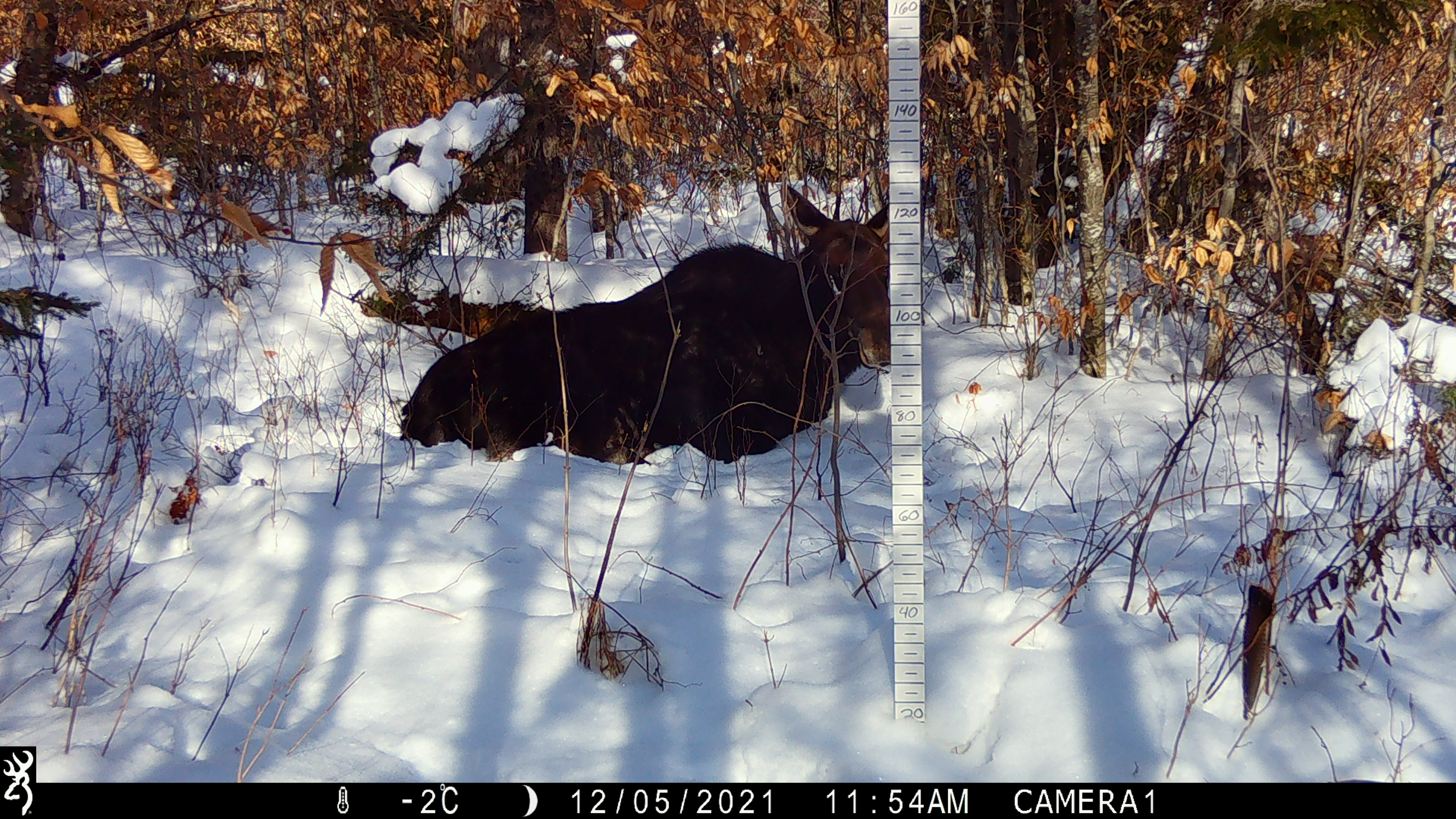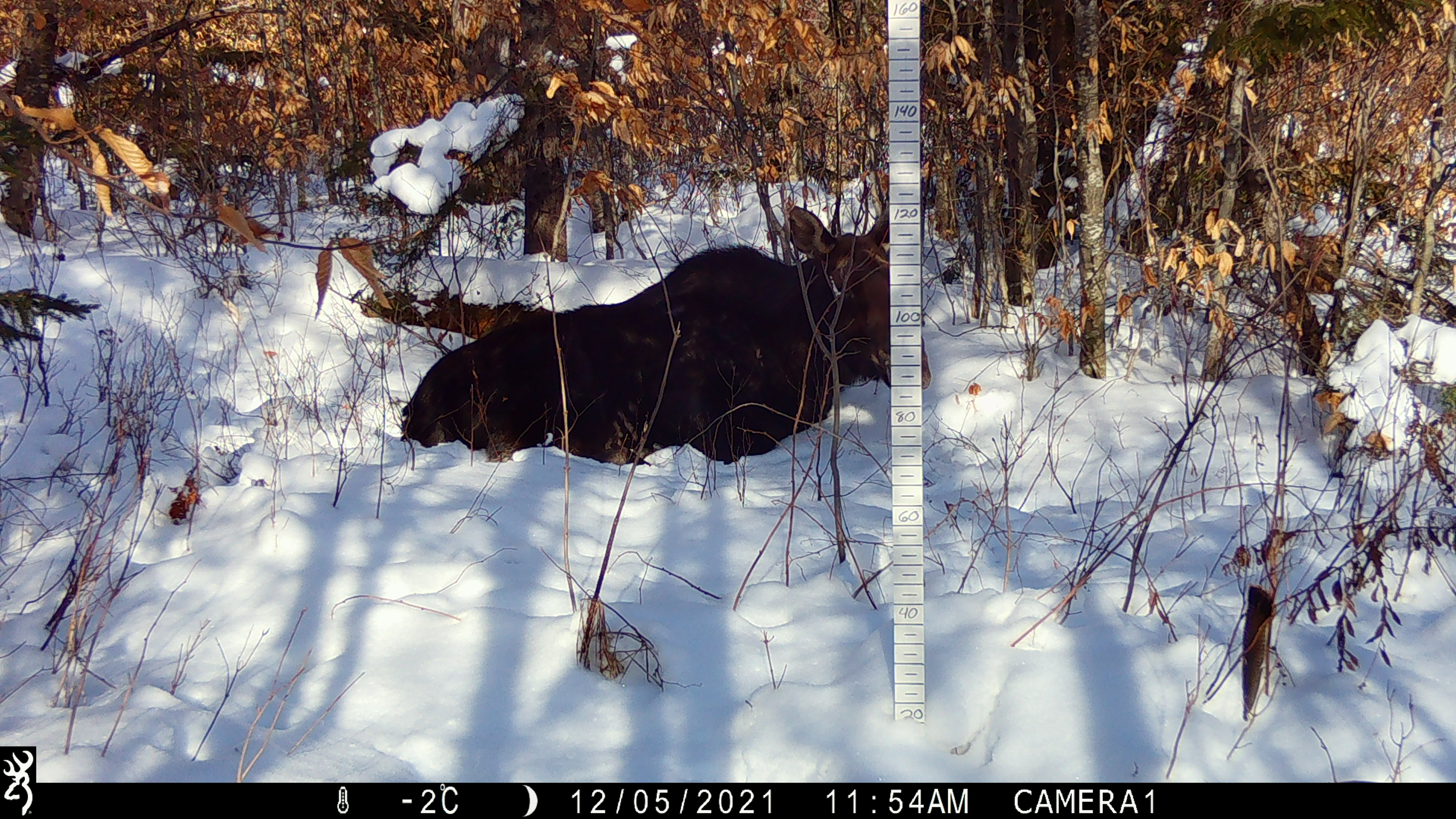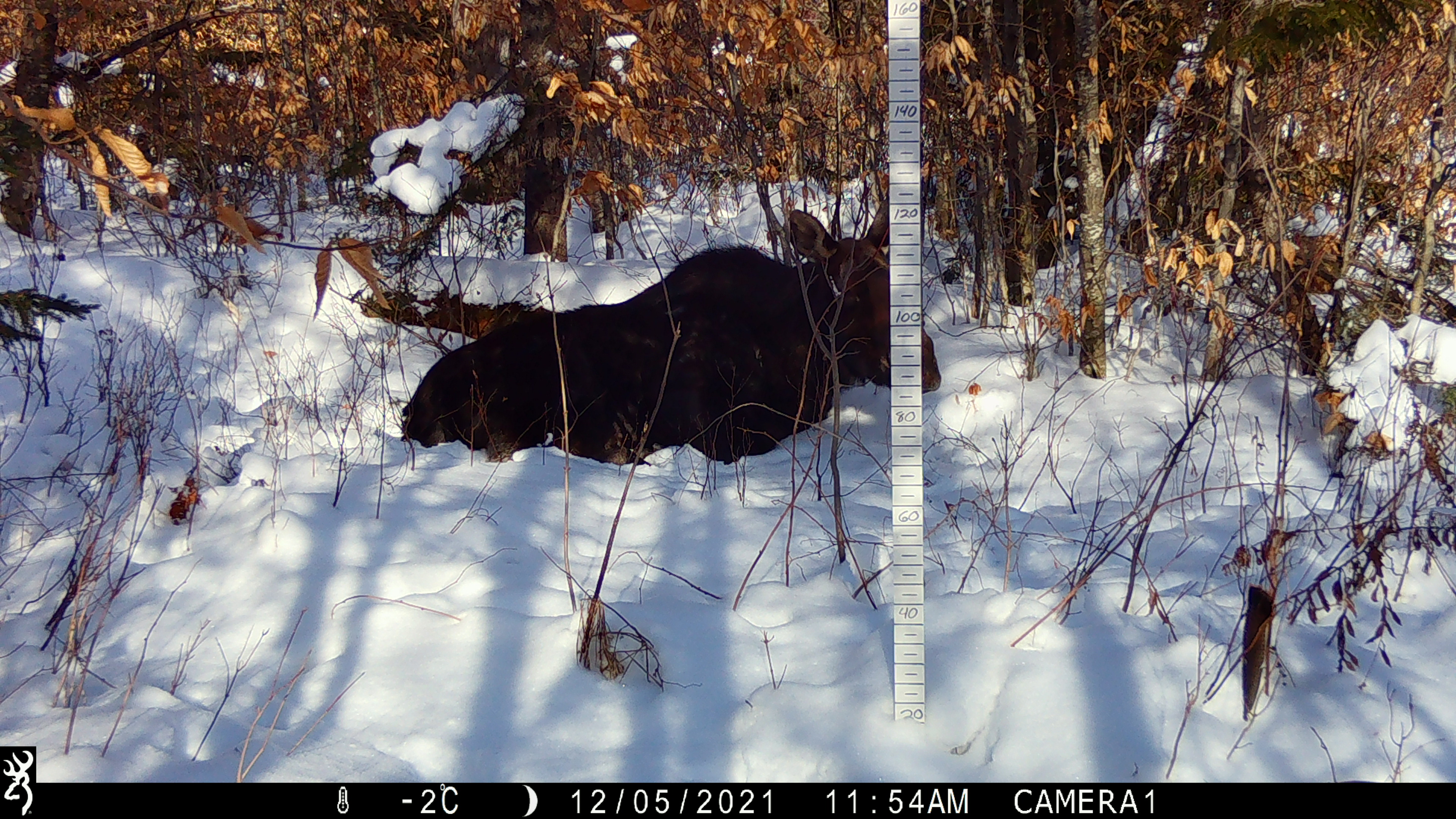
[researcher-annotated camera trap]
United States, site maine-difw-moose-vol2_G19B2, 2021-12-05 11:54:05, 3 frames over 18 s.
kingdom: Animalia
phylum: Chordata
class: Mammalia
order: Artiodactyla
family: Cervidae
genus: Alces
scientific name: Alces alces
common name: moose